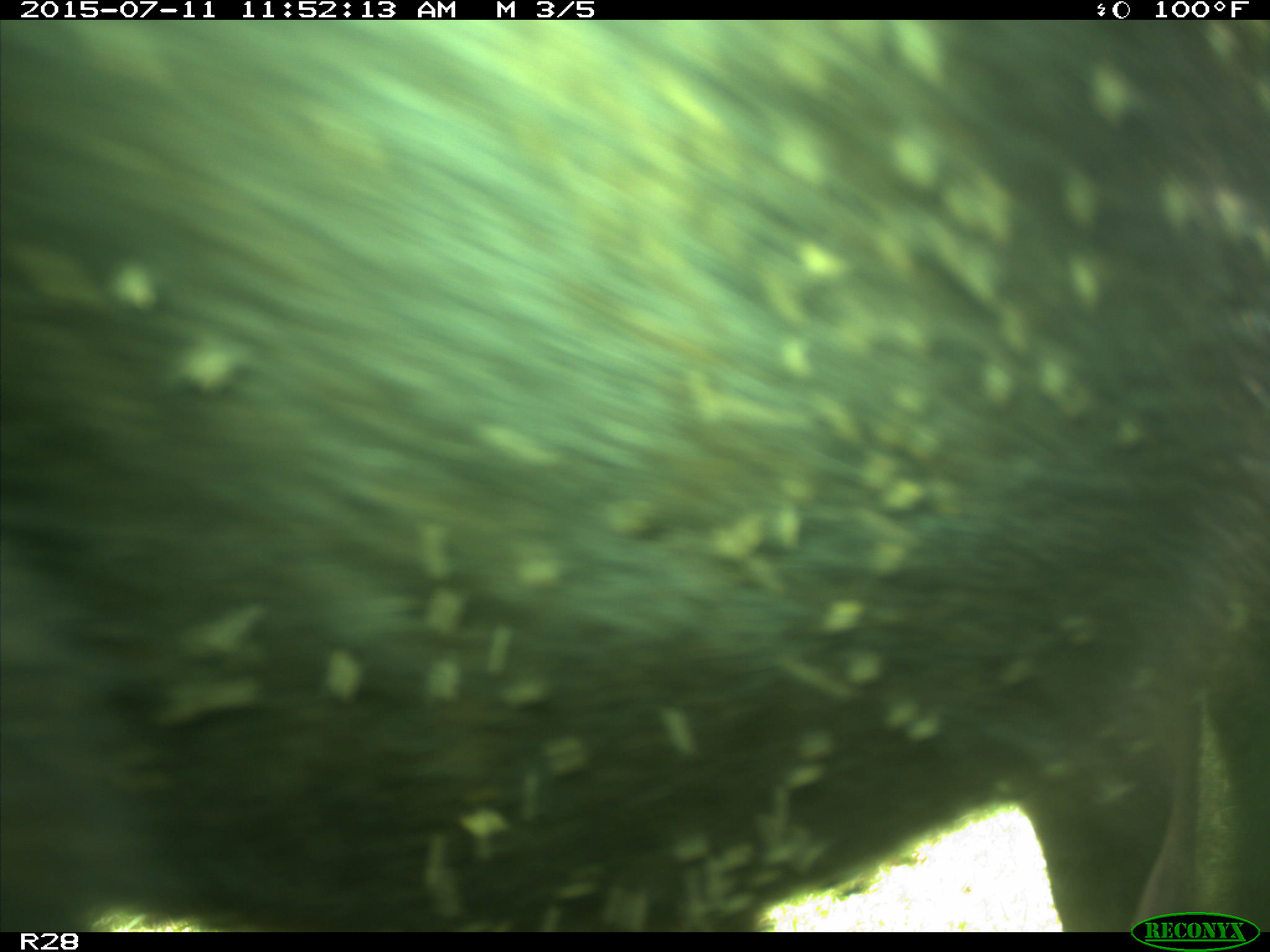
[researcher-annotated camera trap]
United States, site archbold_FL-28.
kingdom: Animalia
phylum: Chordata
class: Mammalia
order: Artiodactyla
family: Bovidae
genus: Bos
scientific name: Bos taurus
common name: domestic cow